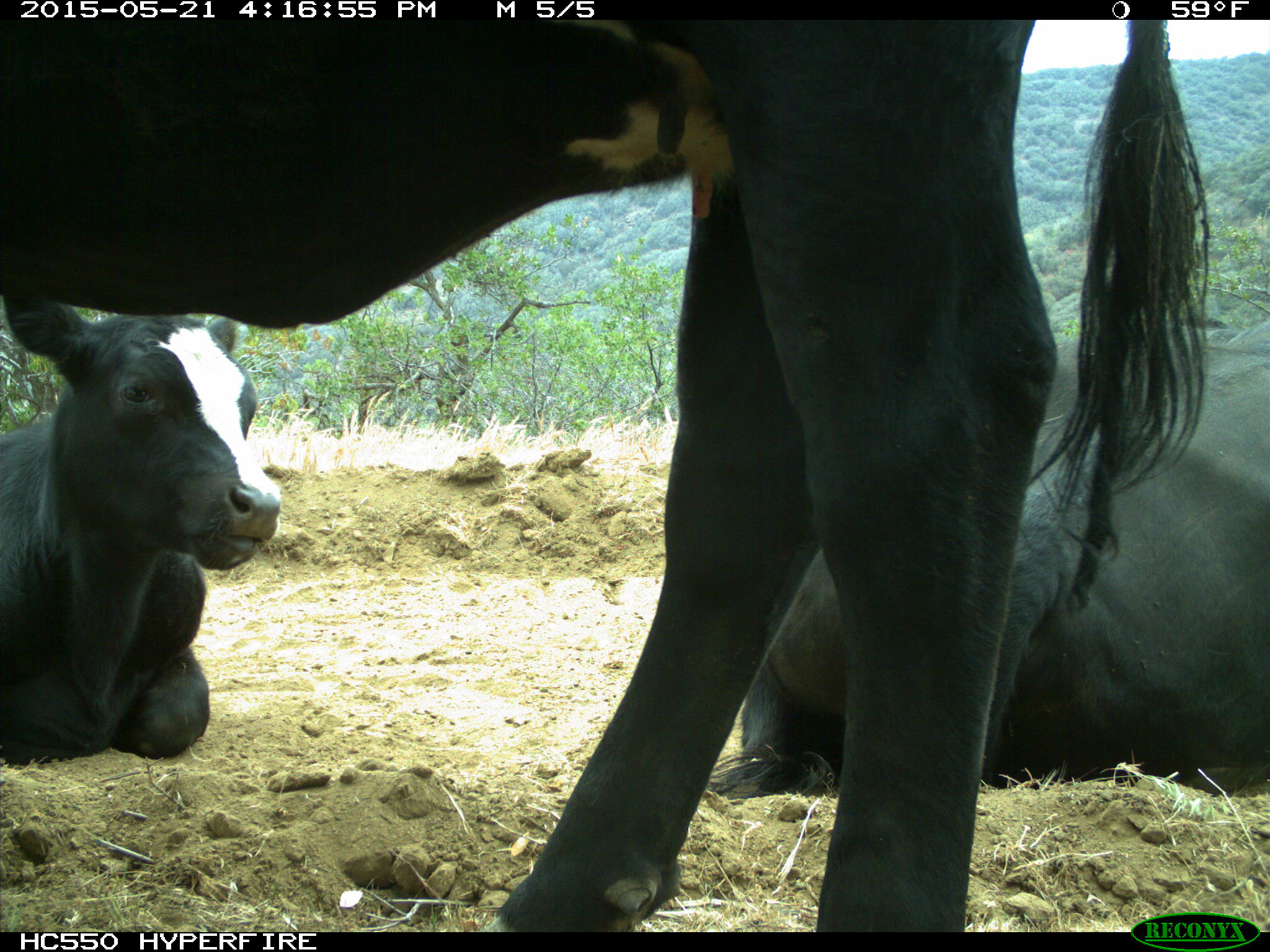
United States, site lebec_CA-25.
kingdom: Animalia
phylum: Chordata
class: Mammalia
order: Artiodactyla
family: Bovidae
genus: Bos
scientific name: Bos taurus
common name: domestic cow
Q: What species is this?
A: Bos taurus (domestic cow).